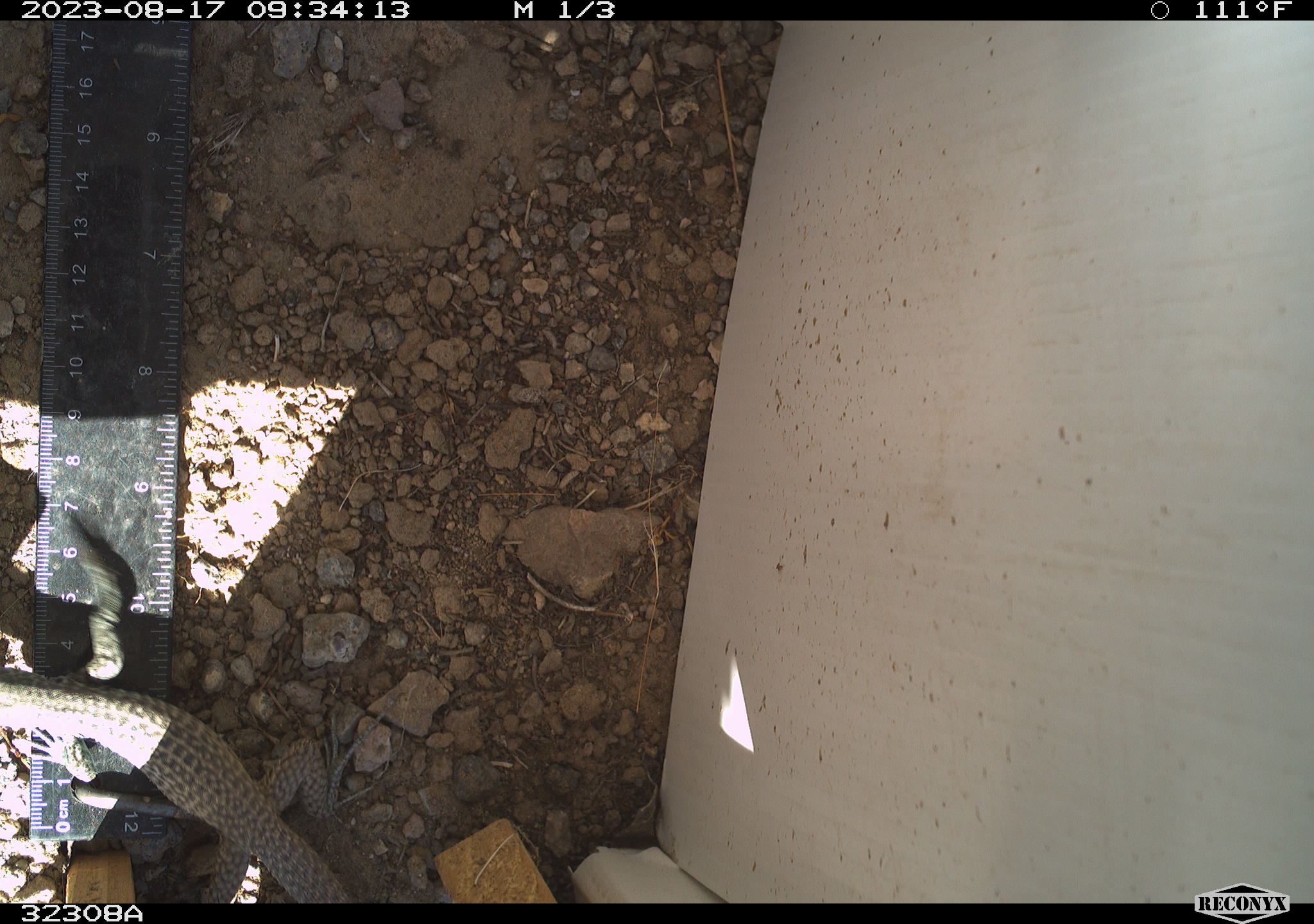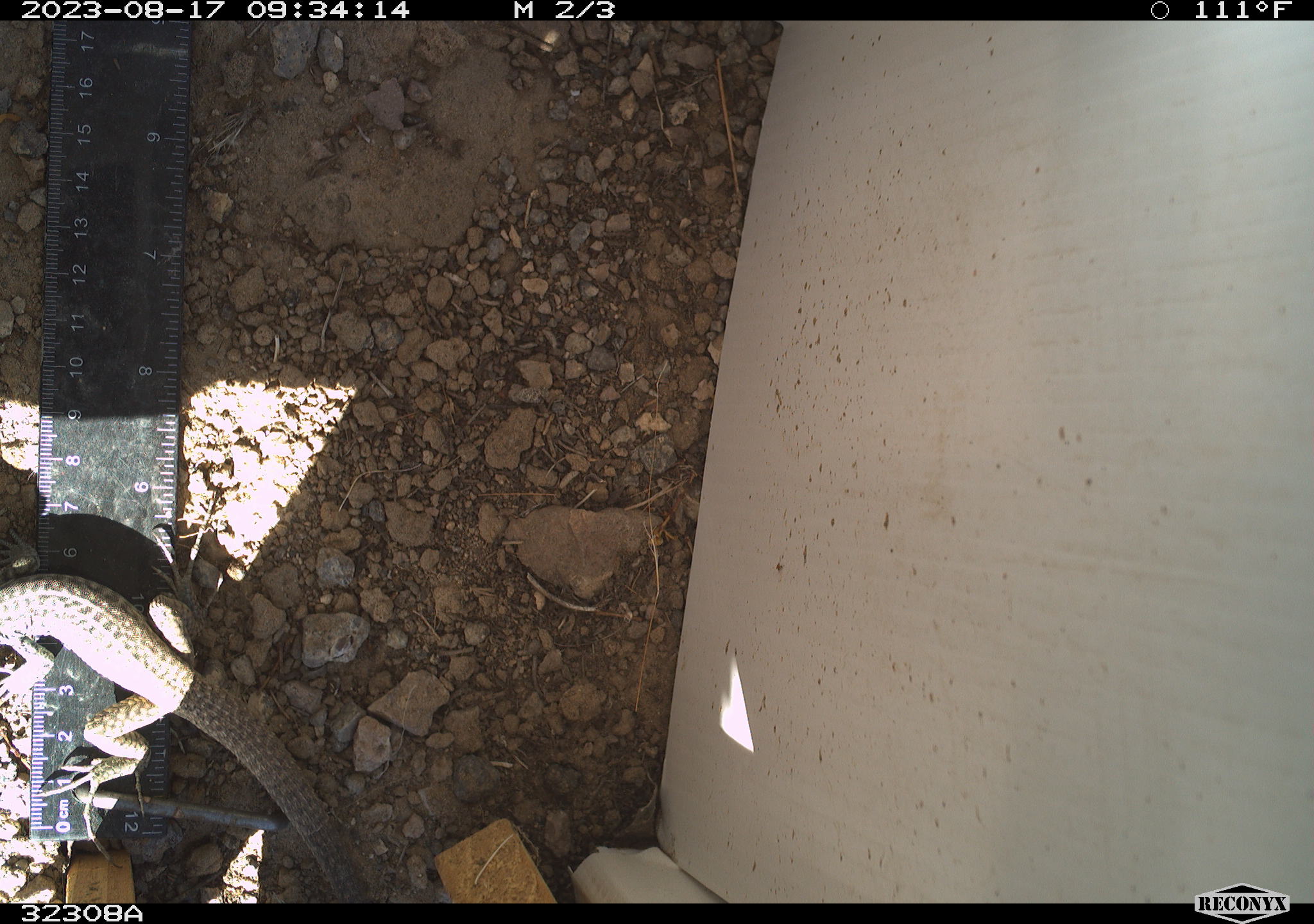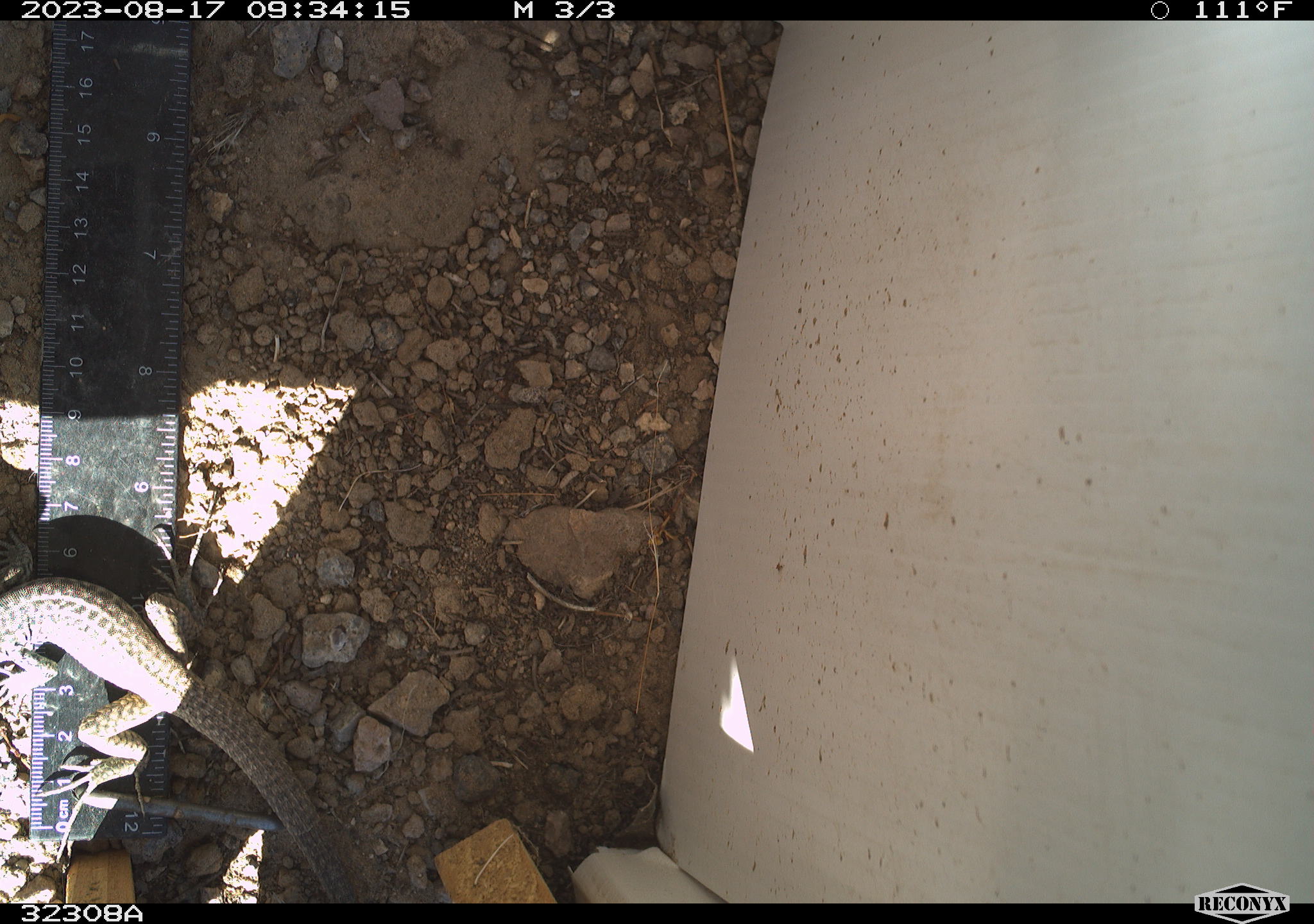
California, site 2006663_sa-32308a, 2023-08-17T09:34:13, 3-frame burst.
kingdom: Animalia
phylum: Chordata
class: Reptilia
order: Squamata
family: Teiidae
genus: Aspidoscelis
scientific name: Aspidoscelis tigris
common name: western whiptail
Western whiptail (Aspidoscelis tigris).